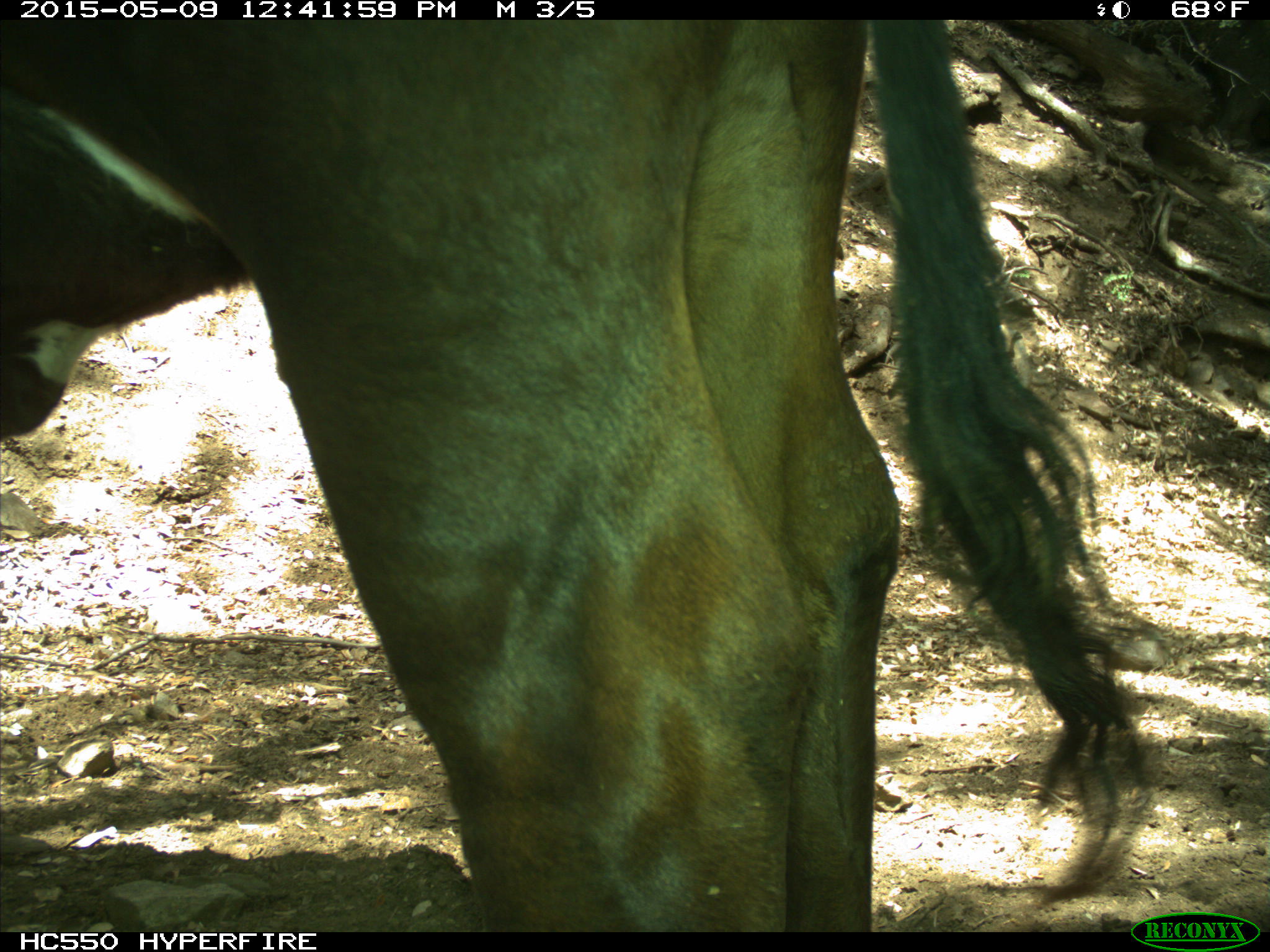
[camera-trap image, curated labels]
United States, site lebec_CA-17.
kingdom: Animalia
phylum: Chordata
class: Mammalia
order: Artiodactyla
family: Bovidae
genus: Bos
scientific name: Bos taurus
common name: domestic cow